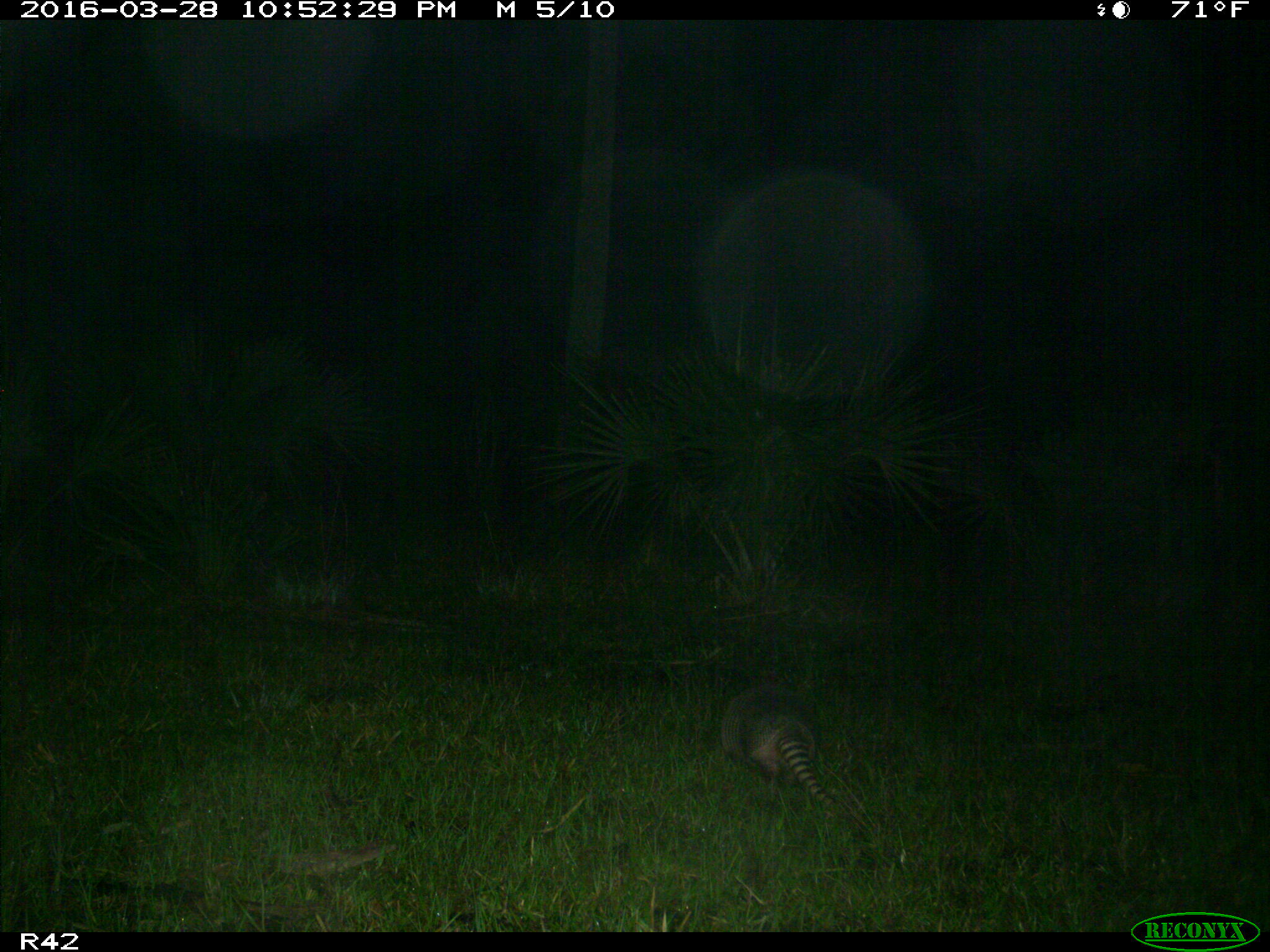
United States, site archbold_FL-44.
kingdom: Animalia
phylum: Chordata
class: Mammalia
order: Cingulata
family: Dasypodidae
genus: Dasypus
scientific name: Dasypus novemcinctus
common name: nine-banded armadillo